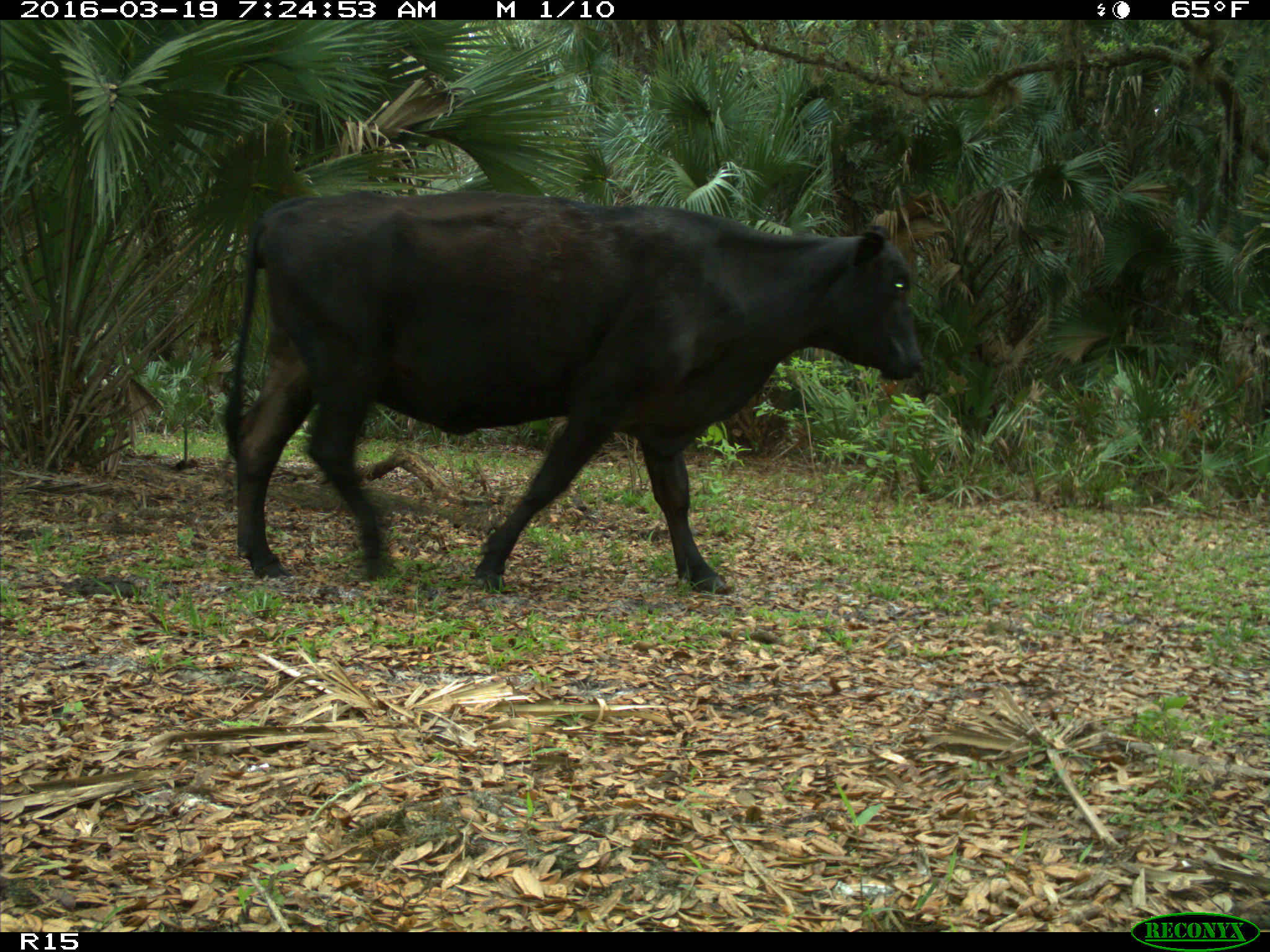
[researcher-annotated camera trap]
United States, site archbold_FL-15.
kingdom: Animalia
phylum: Chordata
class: Mammalia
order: Artiodactyla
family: Bovidae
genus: Bos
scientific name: Bos taurus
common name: domestic cow